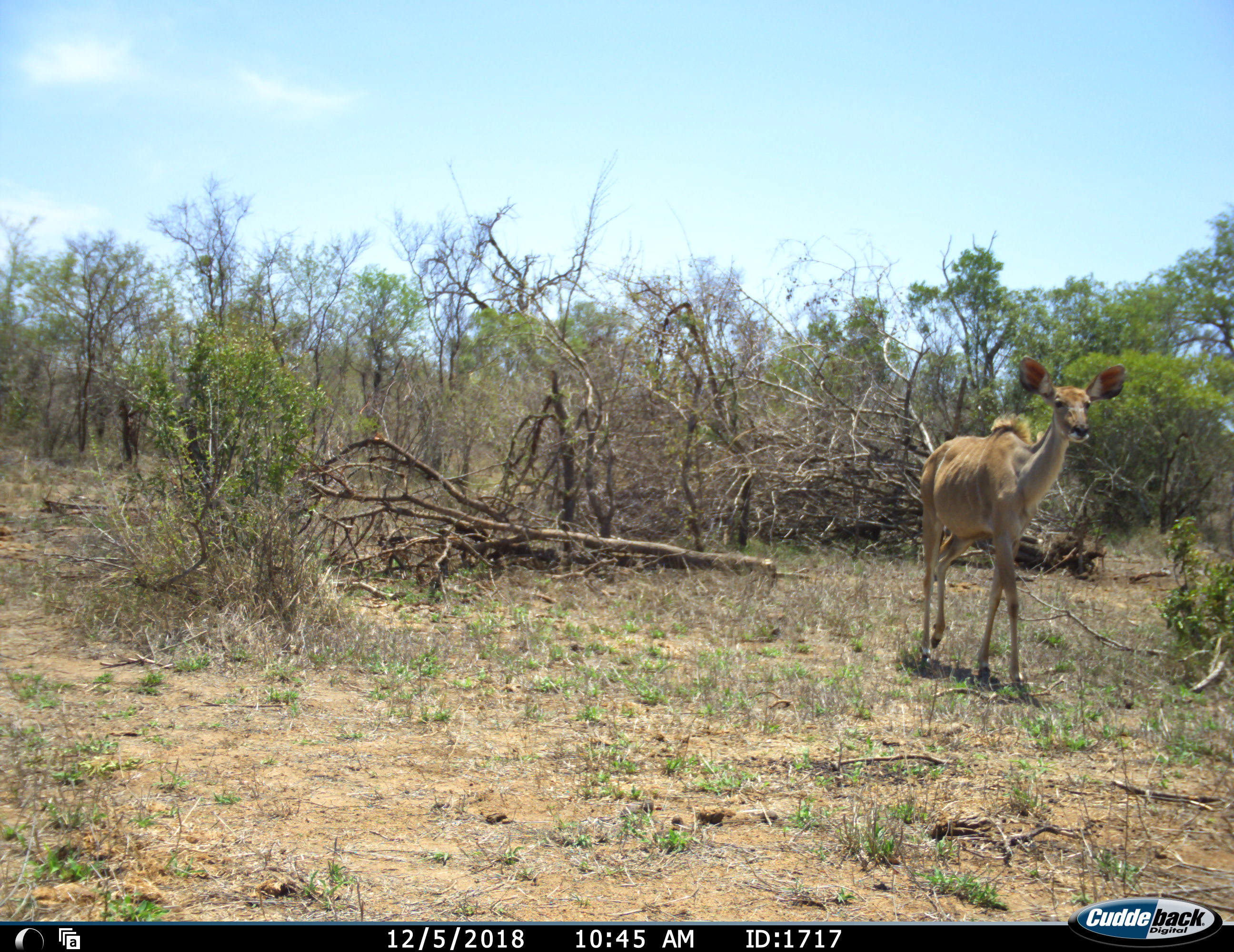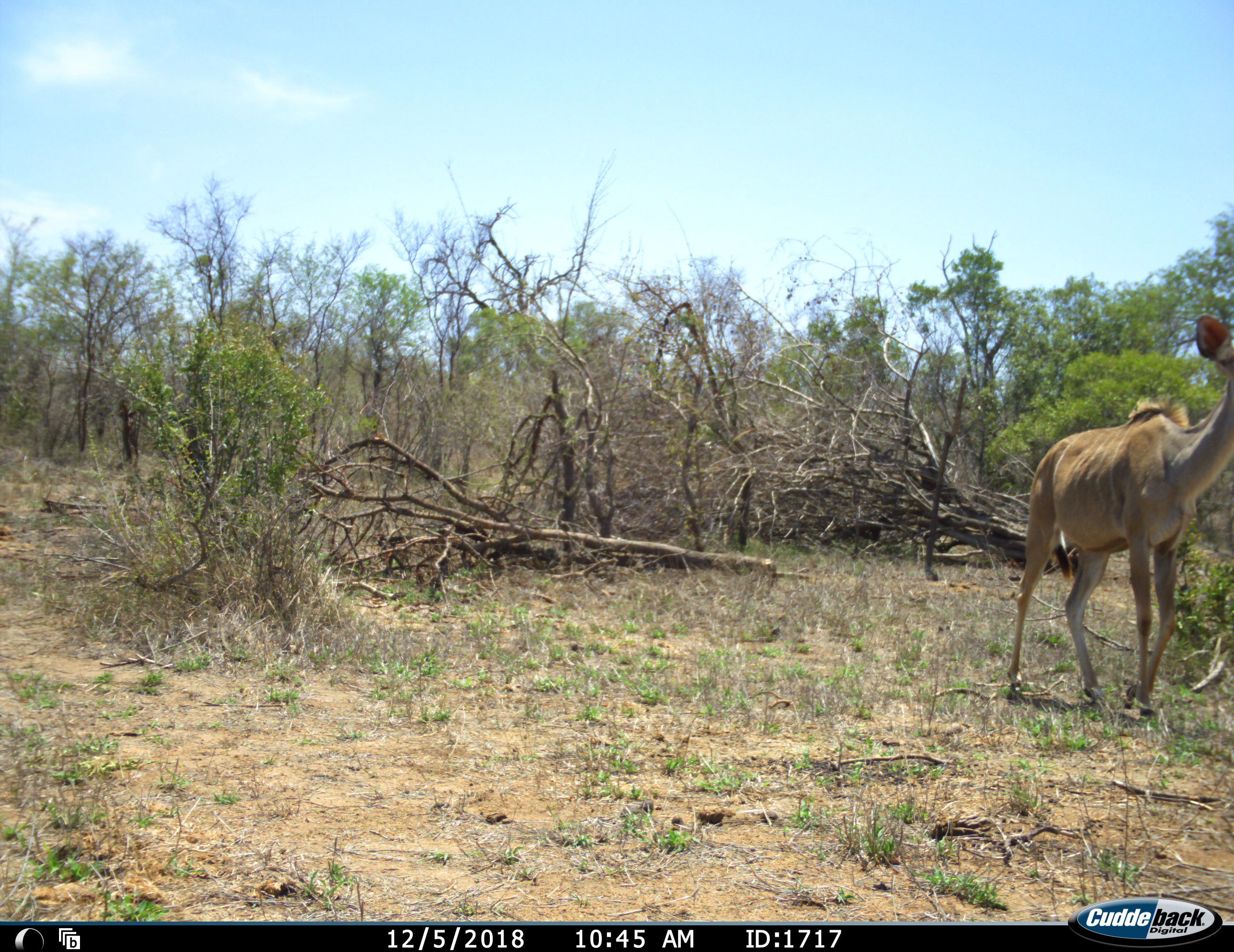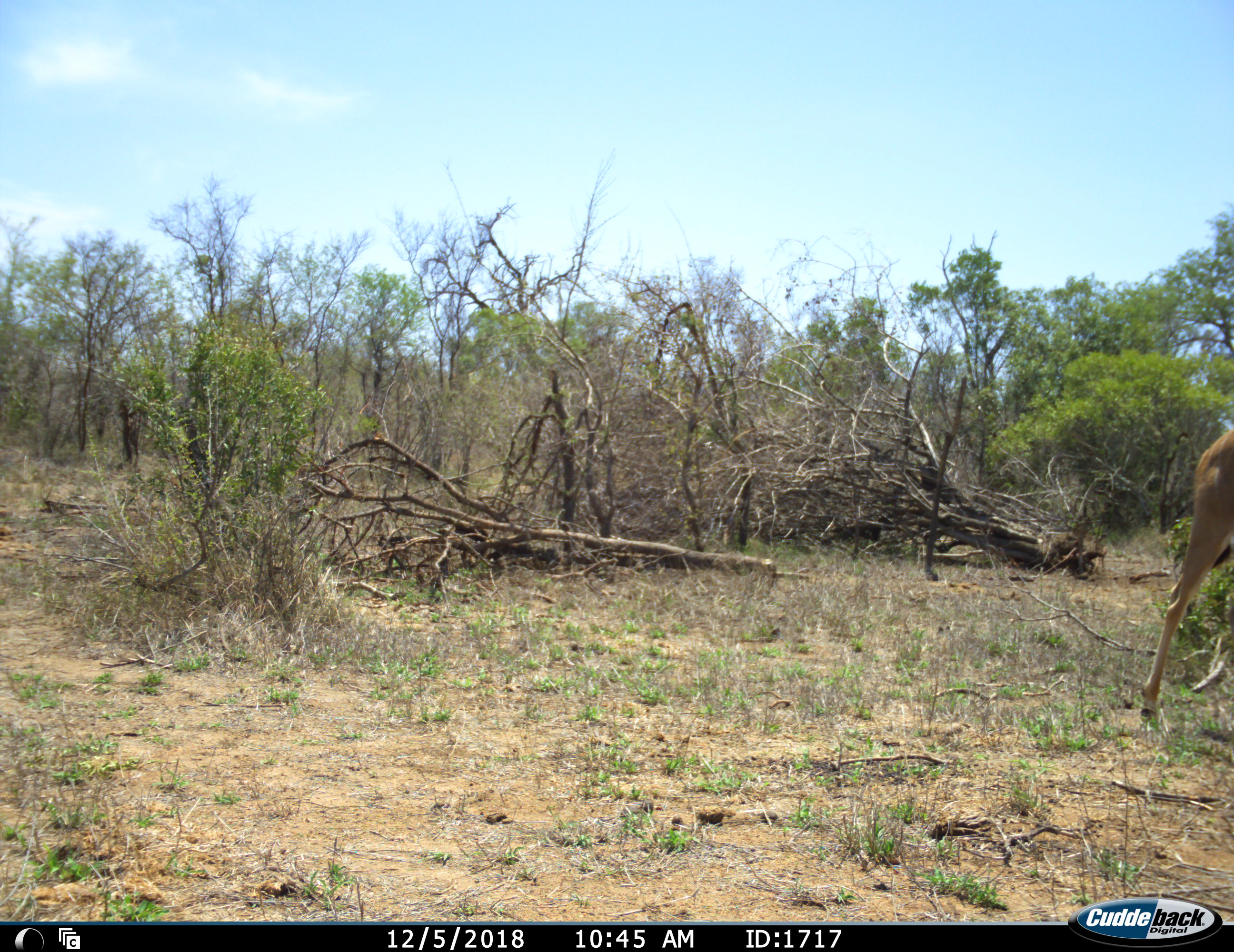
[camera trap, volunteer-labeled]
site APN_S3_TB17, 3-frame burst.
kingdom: Animalia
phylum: Chordata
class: Mammalia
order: Artiodactyla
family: Bovidae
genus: Tragelaphus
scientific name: Tragelaphus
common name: kudu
Kudu (Tragelaphus), count 1. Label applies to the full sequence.